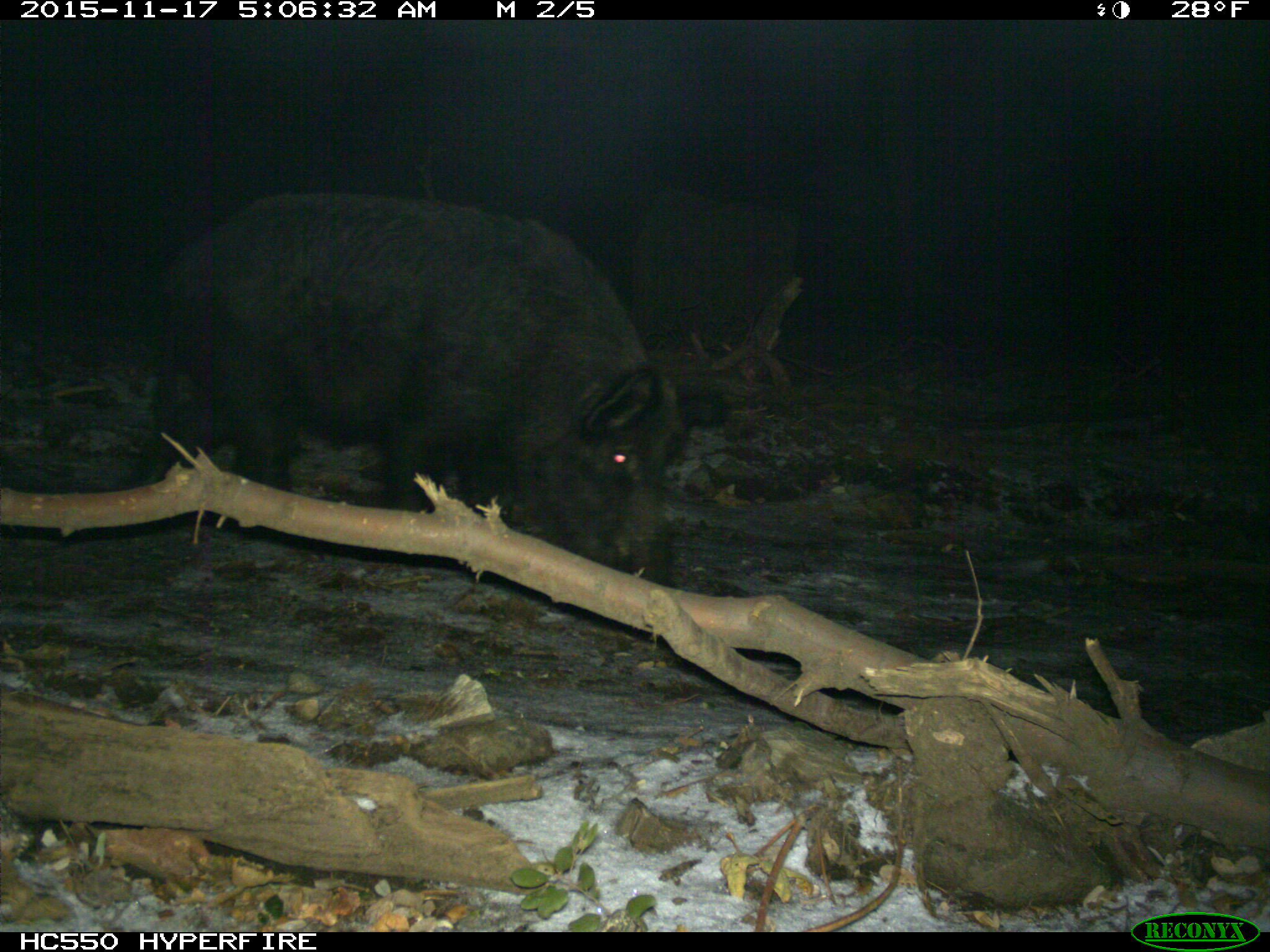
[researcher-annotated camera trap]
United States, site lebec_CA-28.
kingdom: Animalia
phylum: Chordata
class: Mammalia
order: Artiodactyla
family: Suidae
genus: Sus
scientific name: Sus scrofa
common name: wild boar